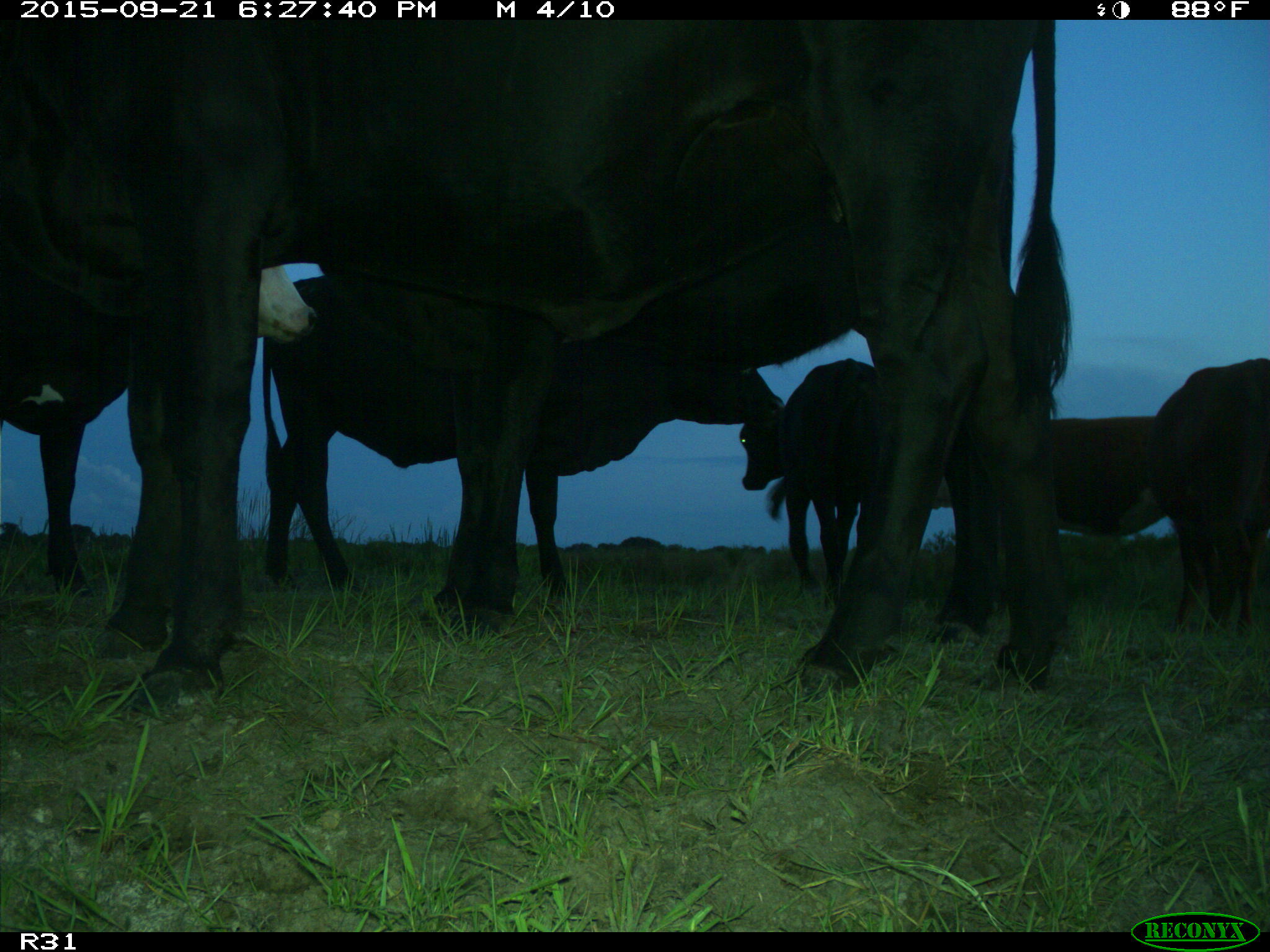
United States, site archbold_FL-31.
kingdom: Animalia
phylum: Chordata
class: Mammalia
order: Artiodactyla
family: Bovidae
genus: Bos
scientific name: Bos taurus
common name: domestic cow